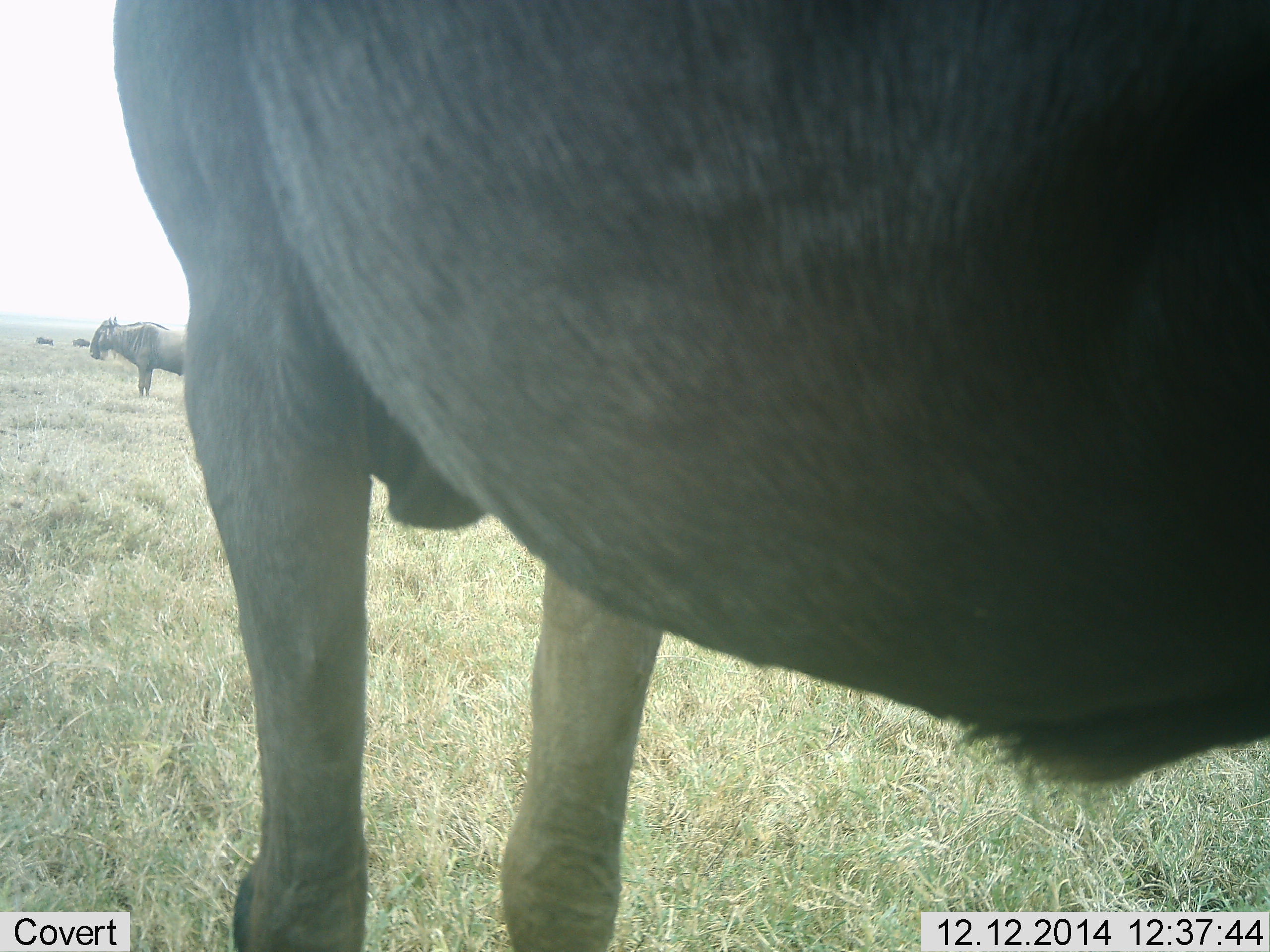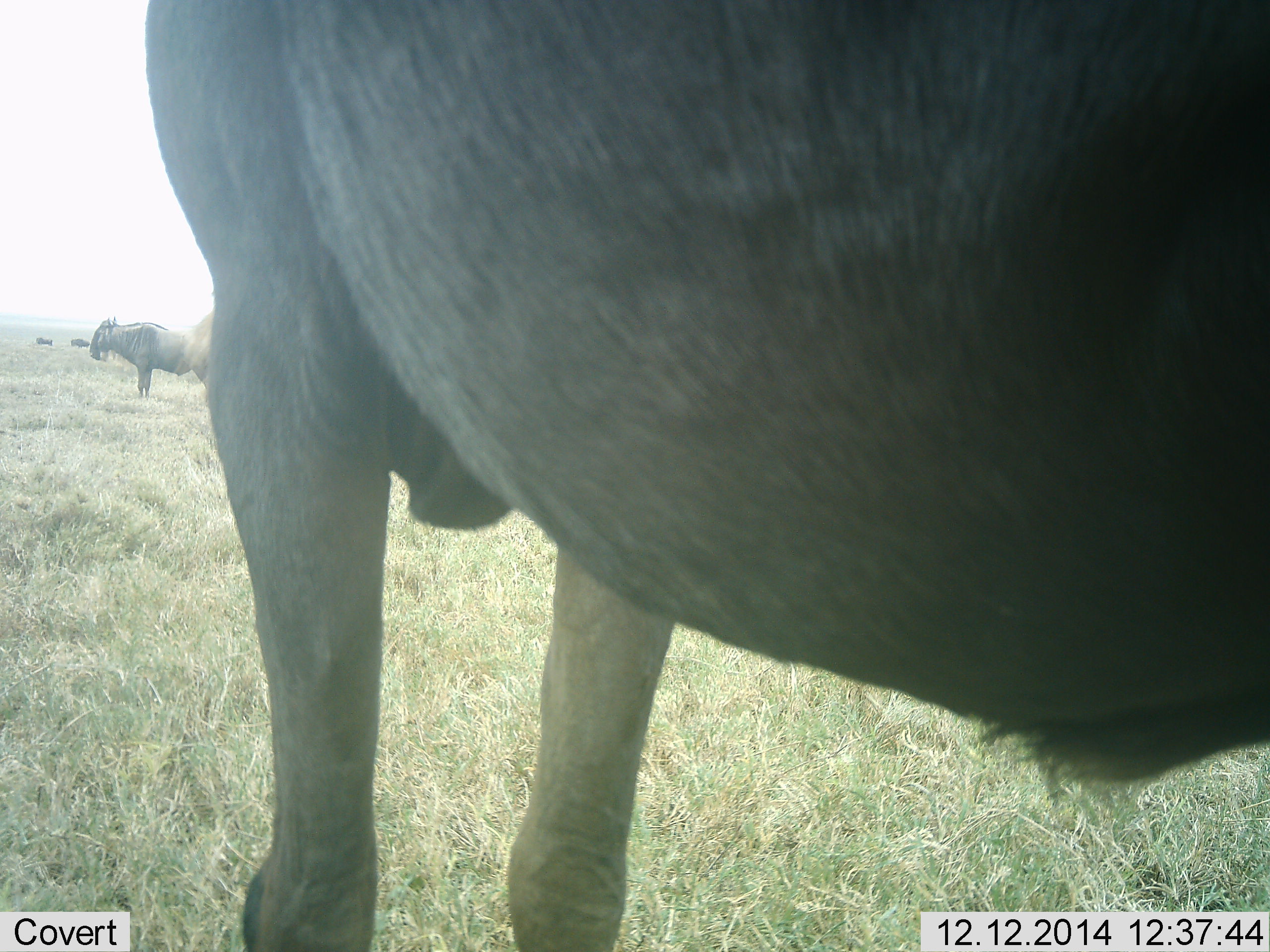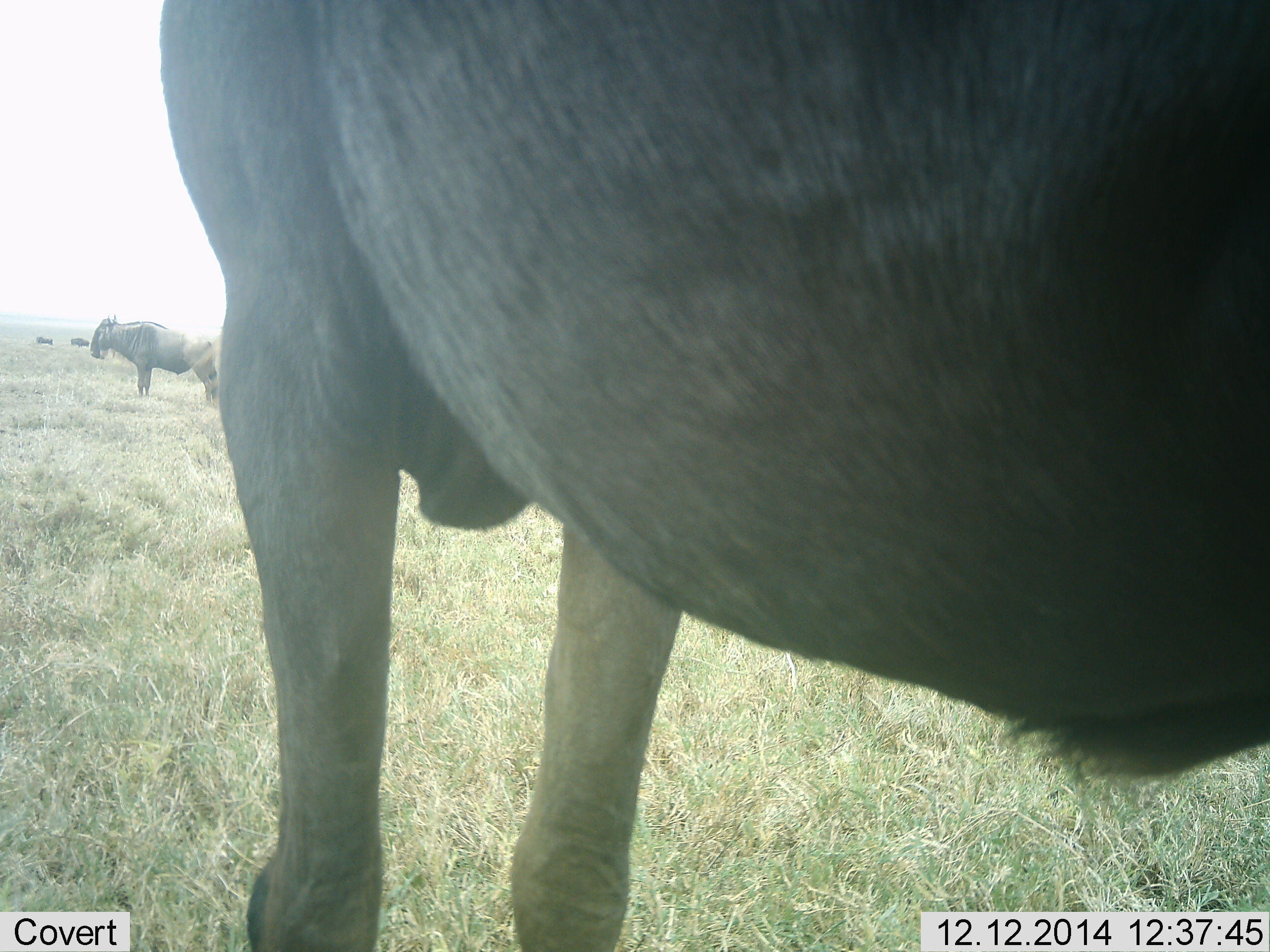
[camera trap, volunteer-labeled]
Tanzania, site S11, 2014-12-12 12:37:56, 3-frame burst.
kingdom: Animalia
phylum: Chordata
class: Mammalia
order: Artiodactyla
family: Bovidae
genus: Connochaetes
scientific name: Connochaetes taurinus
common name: blue wildebeest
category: wildebeest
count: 4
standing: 100%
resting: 0%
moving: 0%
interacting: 0%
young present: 0%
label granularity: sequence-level